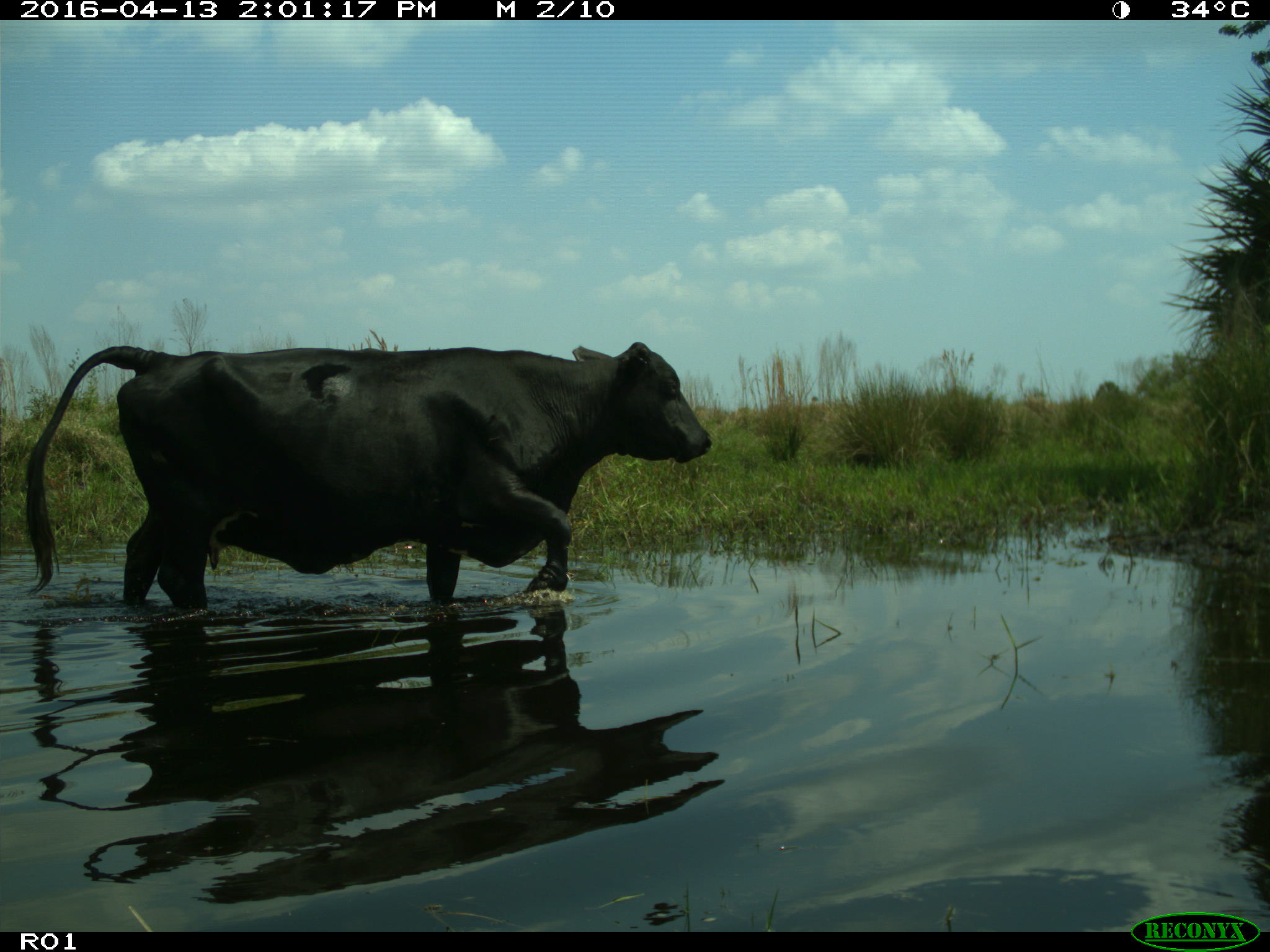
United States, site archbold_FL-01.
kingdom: Animalia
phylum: Chordata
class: Mammalia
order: Artiodactyla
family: Bovidae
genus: Bos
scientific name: Bos taurus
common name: domestic cow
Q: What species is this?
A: Bos taurus (domestic cow).